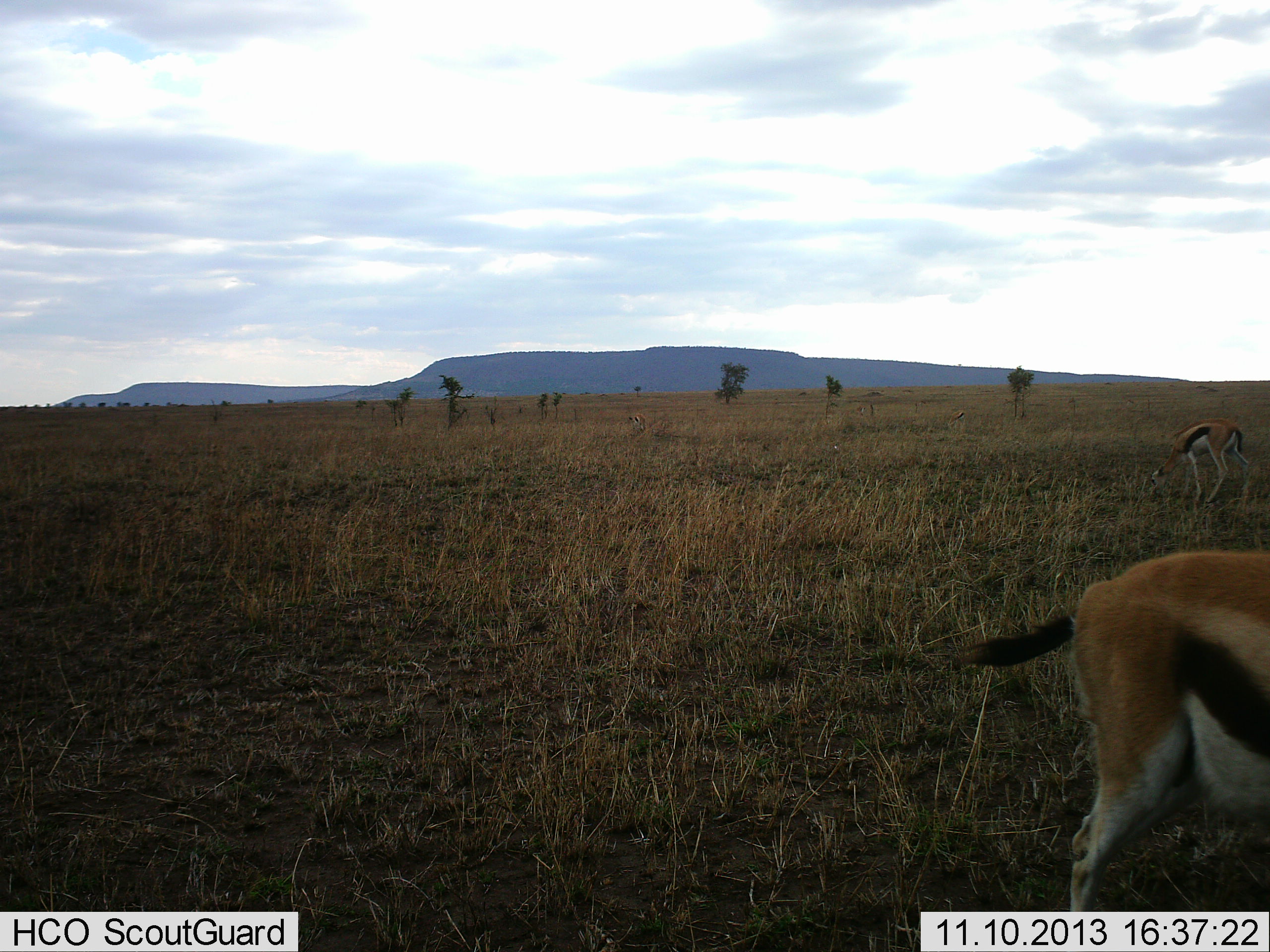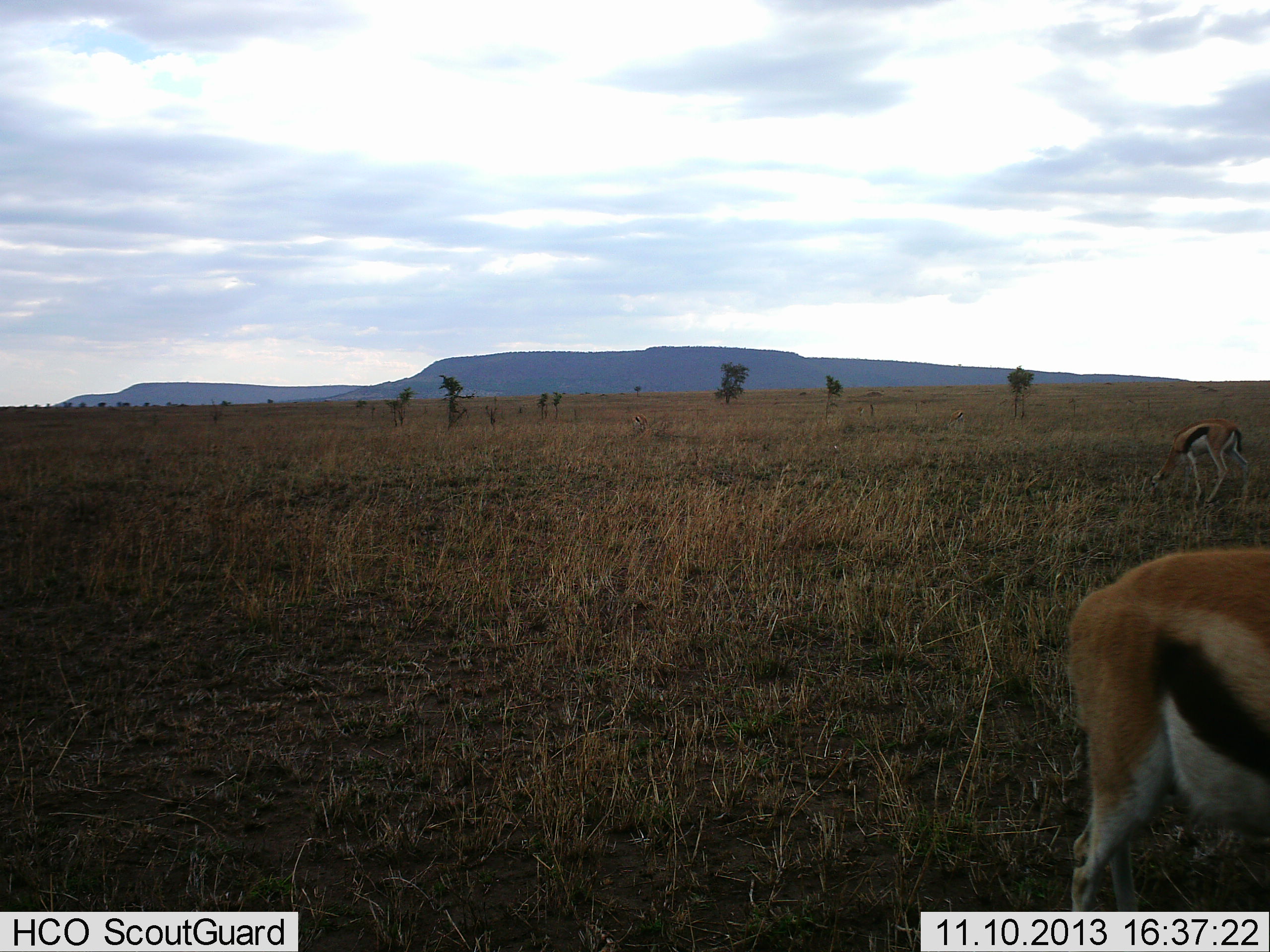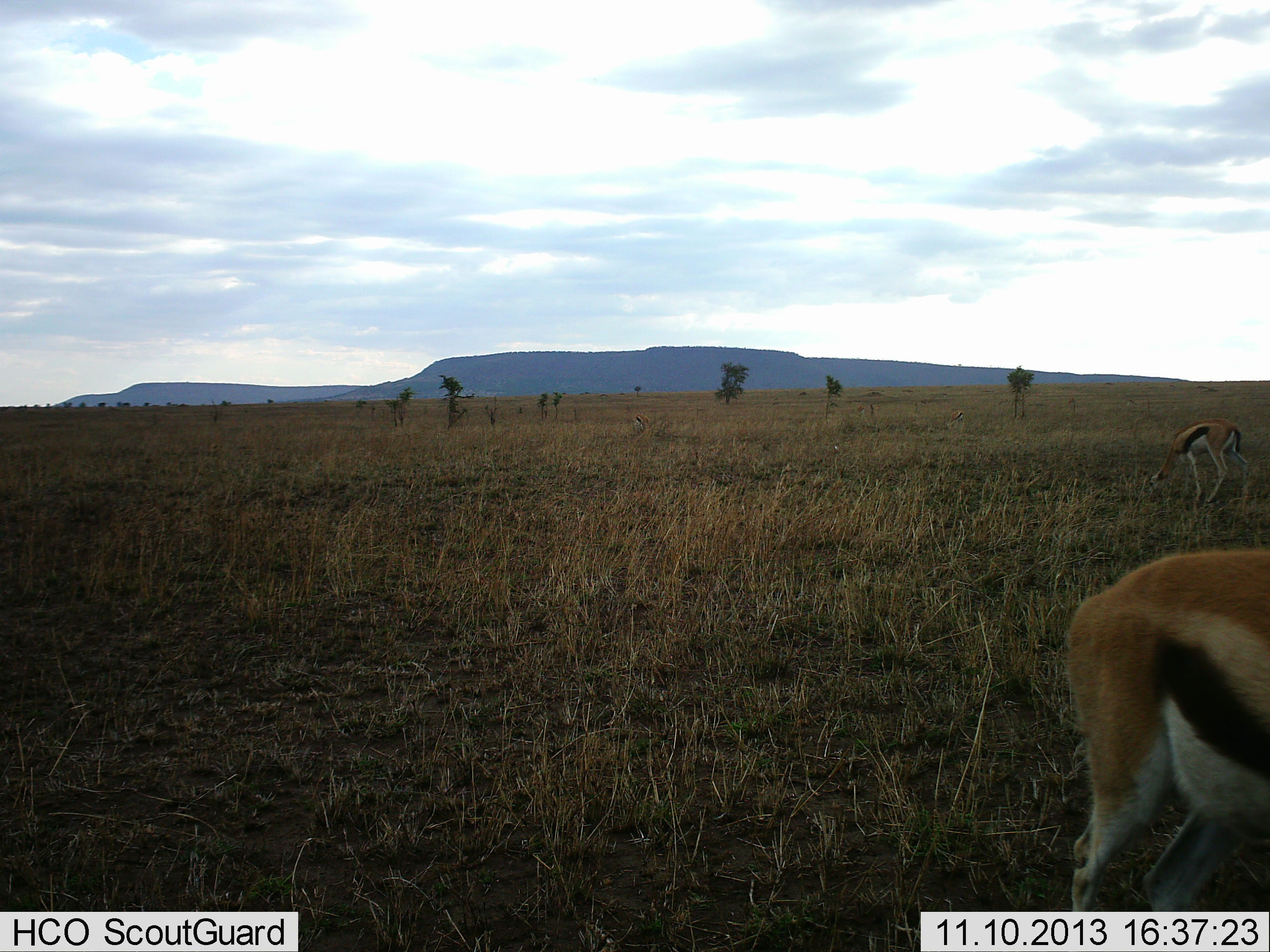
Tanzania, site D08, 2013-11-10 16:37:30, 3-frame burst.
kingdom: Animalia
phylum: Chordata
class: Mammalia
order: Artiodactyla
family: Bovidae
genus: Eudorcas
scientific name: Eudorcas thomsonii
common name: thomson's gazelle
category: gazellethomsons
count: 2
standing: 70%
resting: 0%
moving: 0%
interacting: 0%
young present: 0%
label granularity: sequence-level